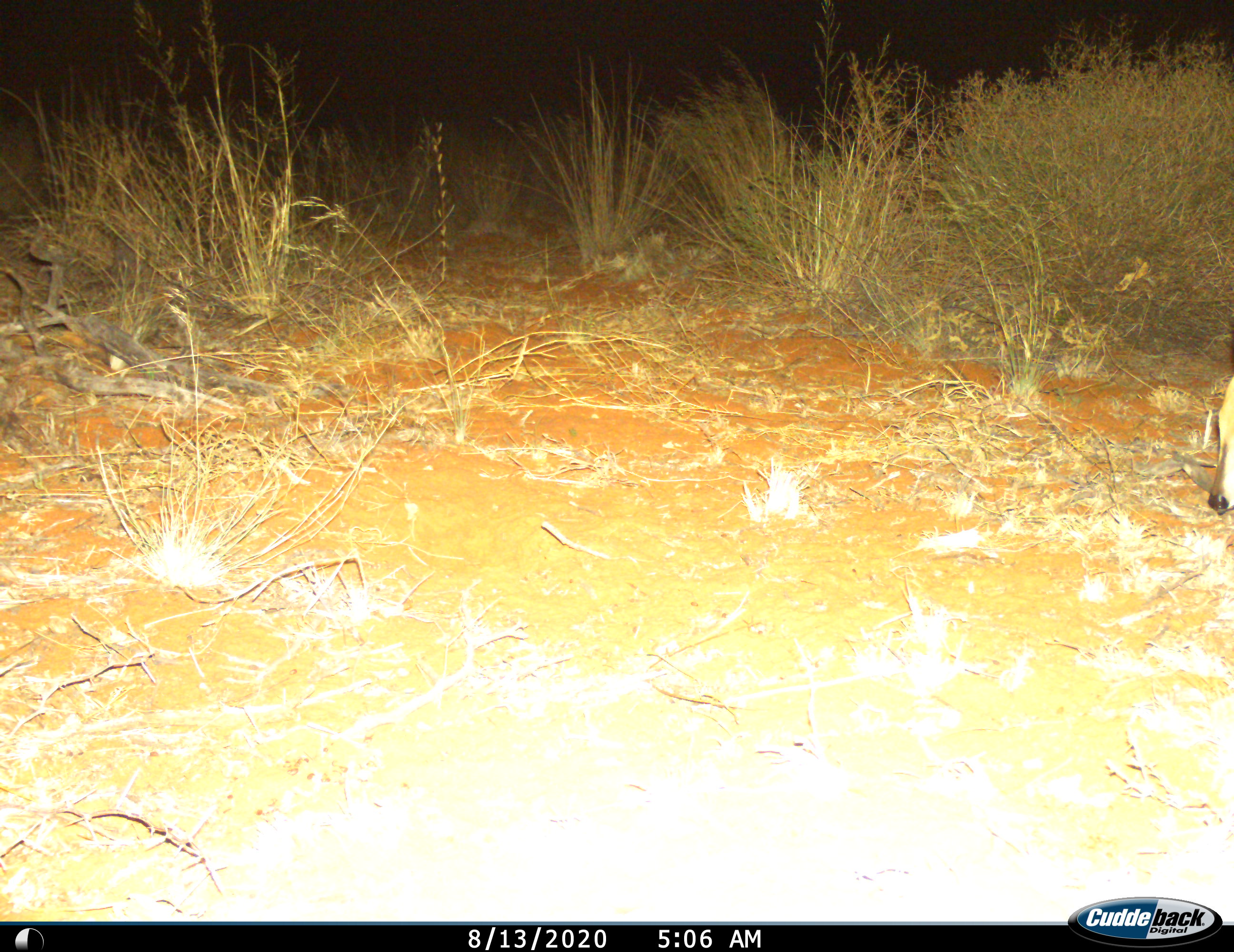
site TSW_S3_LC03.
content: unidentified animal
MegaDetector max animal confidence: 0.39